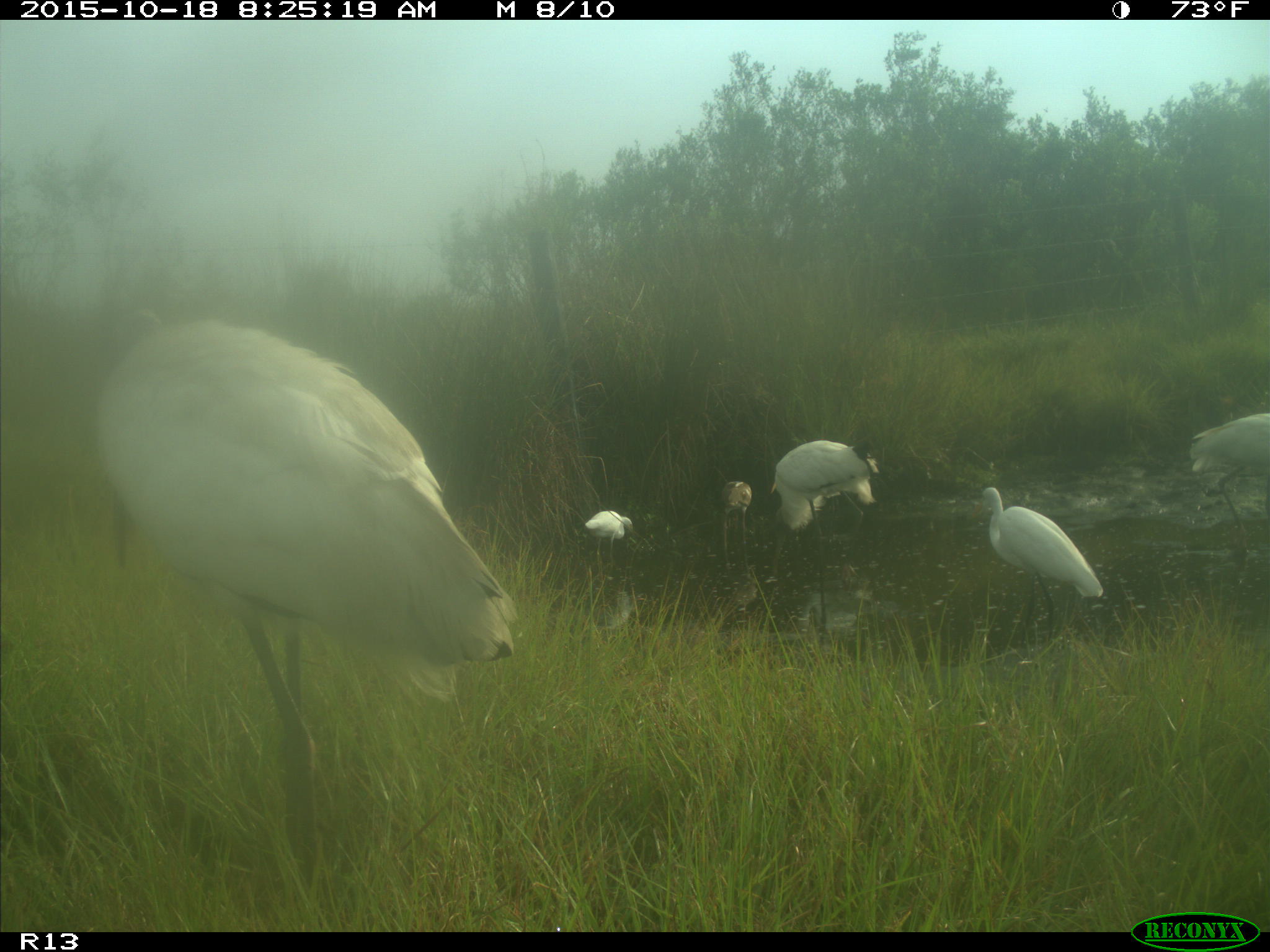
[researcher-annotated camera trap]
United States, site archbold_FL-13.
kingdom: Animalia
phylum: Chordata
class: Aves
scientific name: Aves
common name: birds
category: unidentified bird